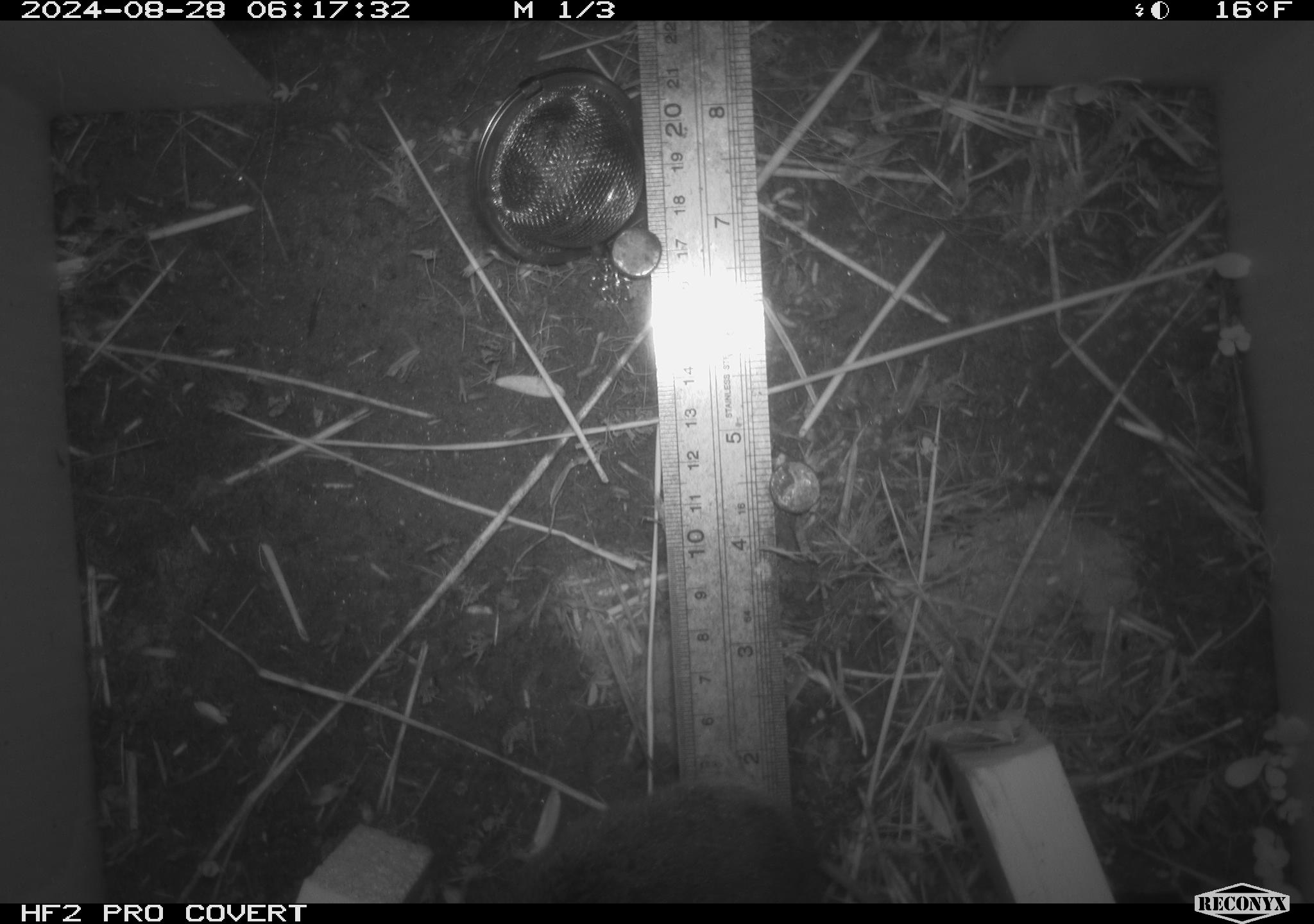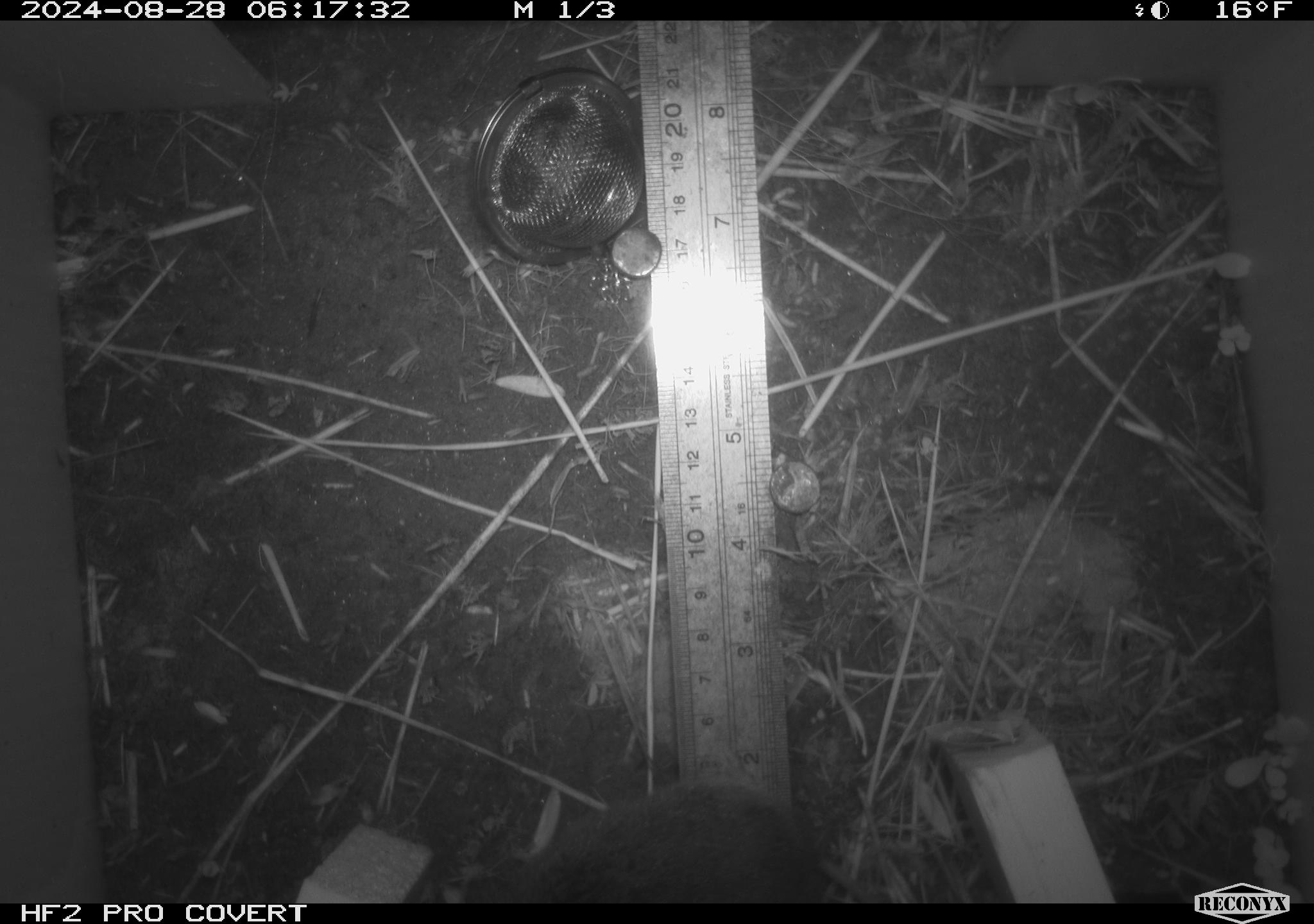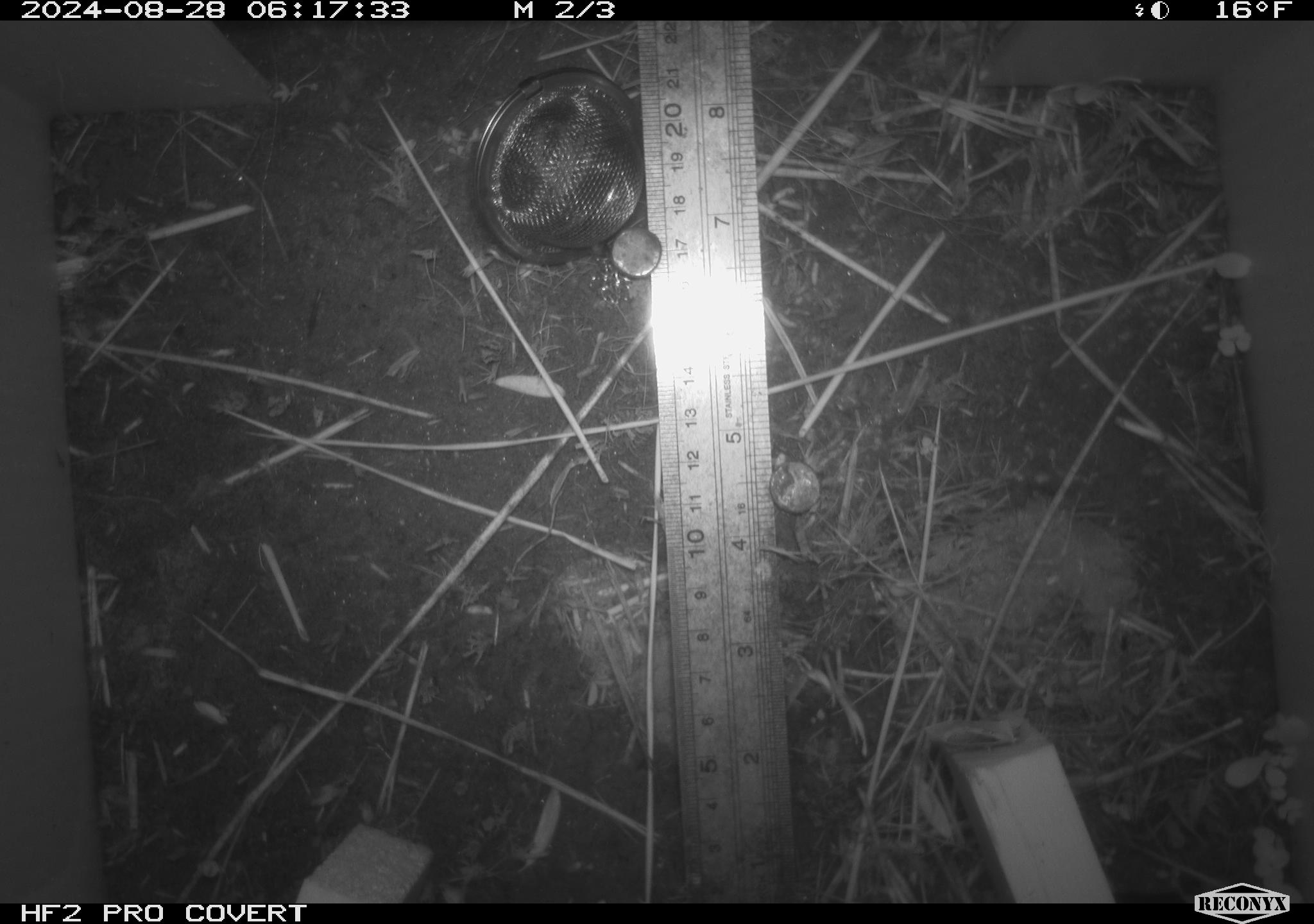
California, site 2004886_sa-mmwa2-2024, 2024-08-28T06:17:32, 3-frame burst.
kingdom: Animalia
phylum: Chordata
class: Mammalia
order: Rodentia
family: Cricetidae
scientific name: Arvicolinae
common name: voles, lemmings, and muskrats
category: arvicolinae subfamily